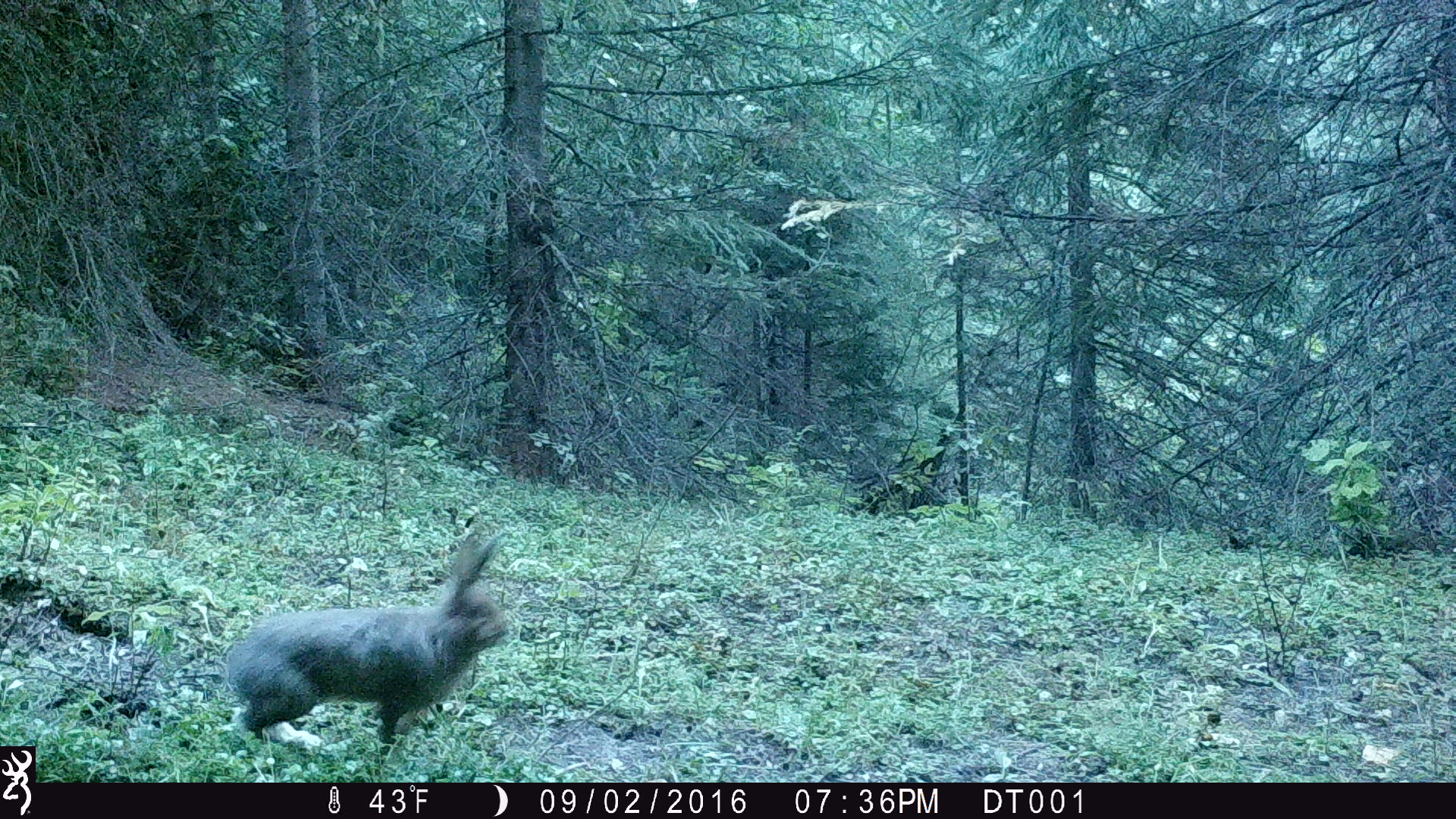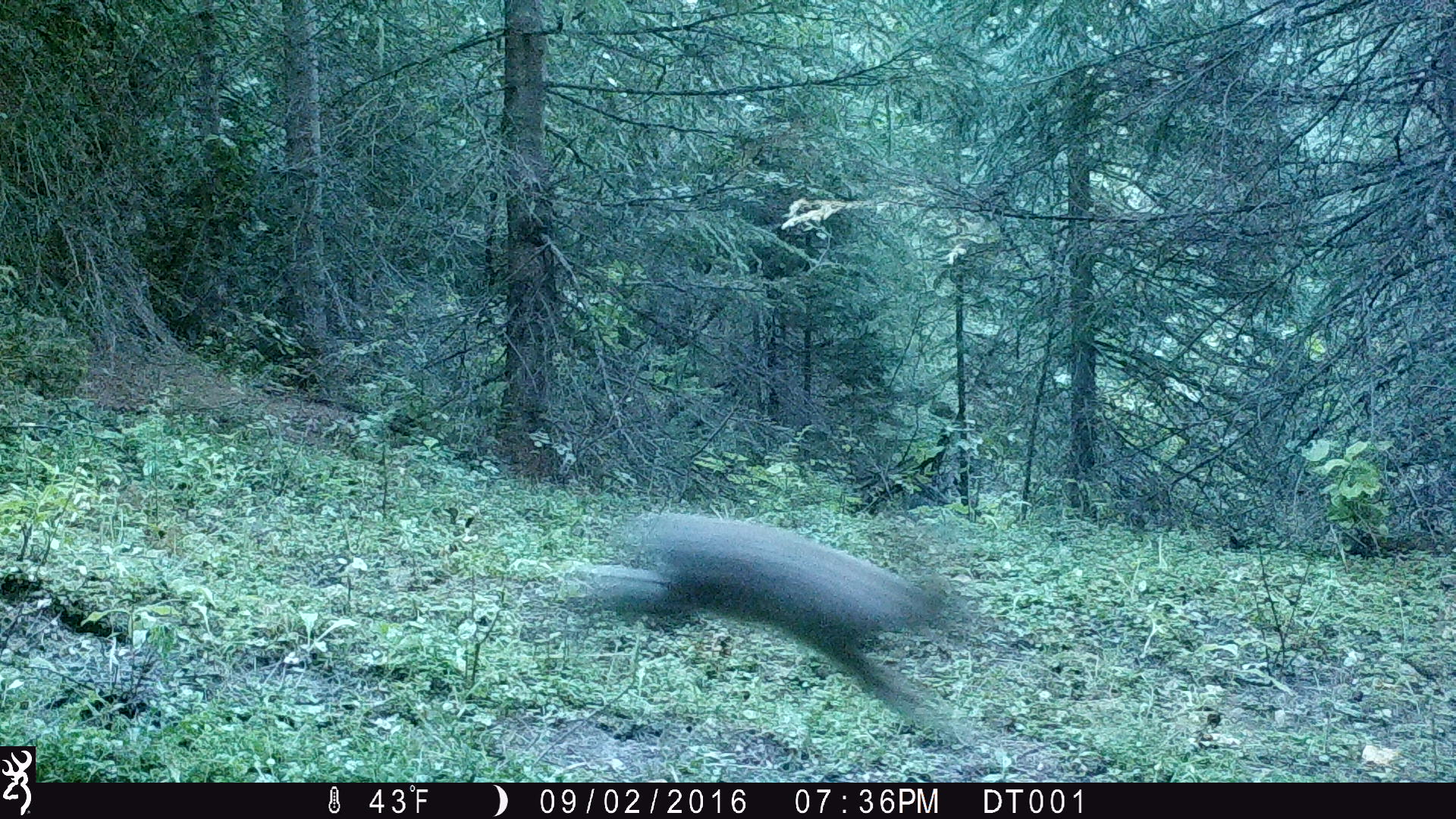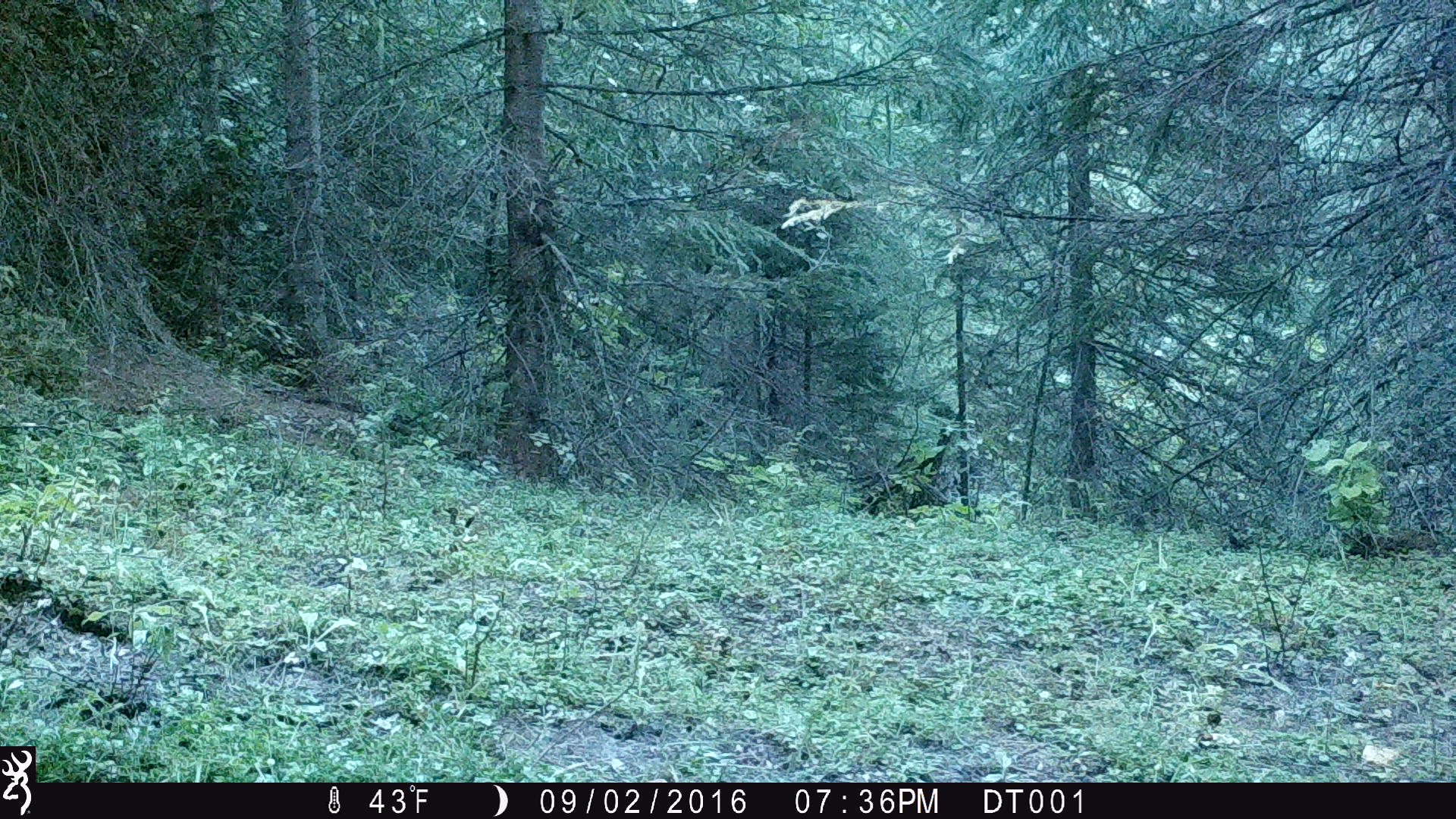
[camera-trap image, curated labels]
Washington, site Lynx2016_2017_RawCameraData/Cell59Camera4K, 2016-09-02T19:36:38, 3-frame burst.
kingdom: Animalia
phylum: Chordata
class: Mammalia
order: Lagomorpha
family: Leporidae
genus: Lepus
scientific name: Lepus americanus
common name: snowshoe hare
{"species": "Lepus americanus (snowshoe hare)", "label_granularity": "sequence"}